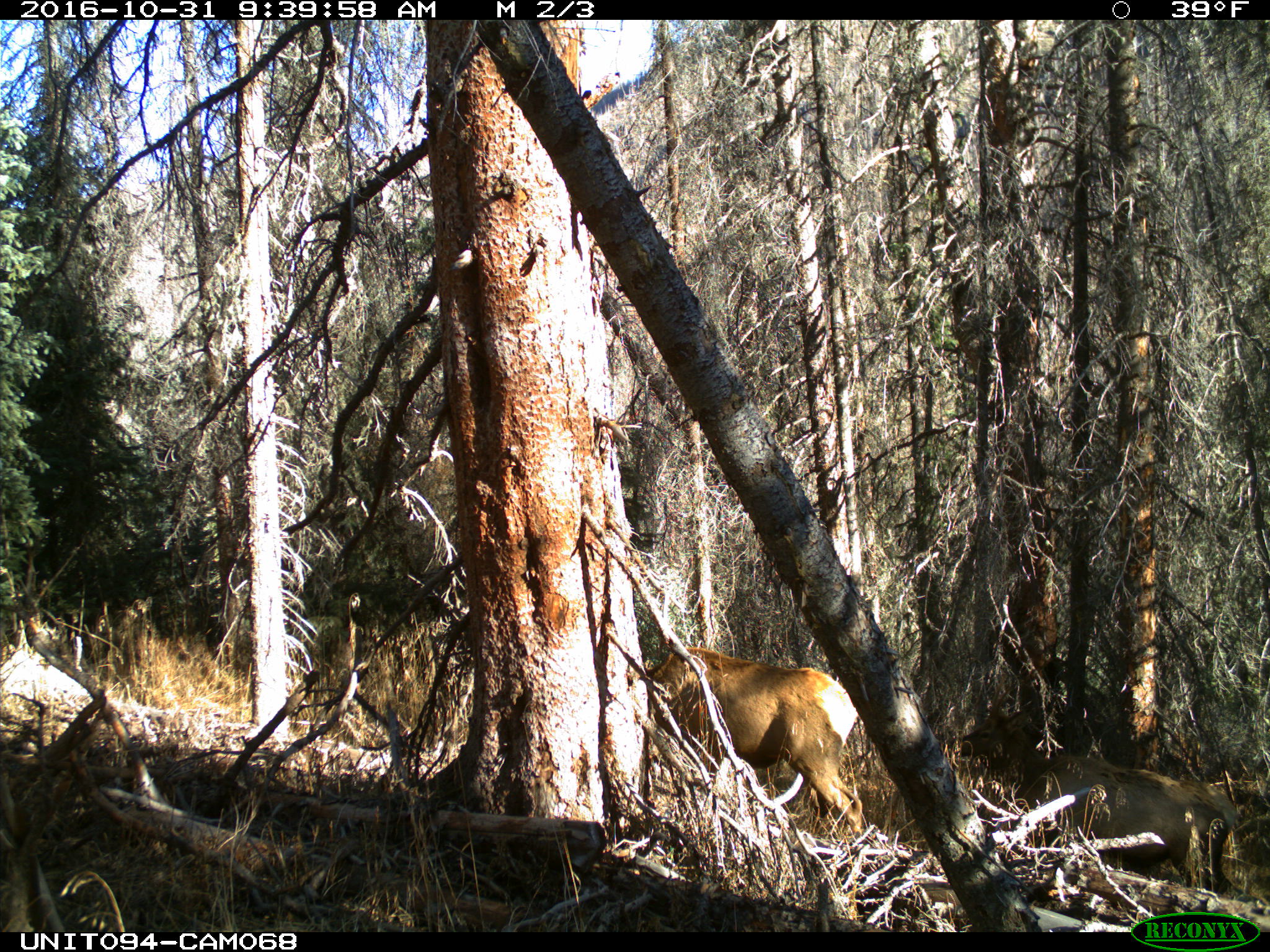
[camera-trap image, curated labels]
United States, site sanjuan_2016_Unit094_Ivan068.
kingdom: Animalia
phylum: Chordata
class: Mammalia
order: Artiodactyla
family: Cervidae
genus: Cervus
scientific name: Cervus elaphus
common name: red deer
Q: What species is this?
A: Cervus elaphus (red deer).